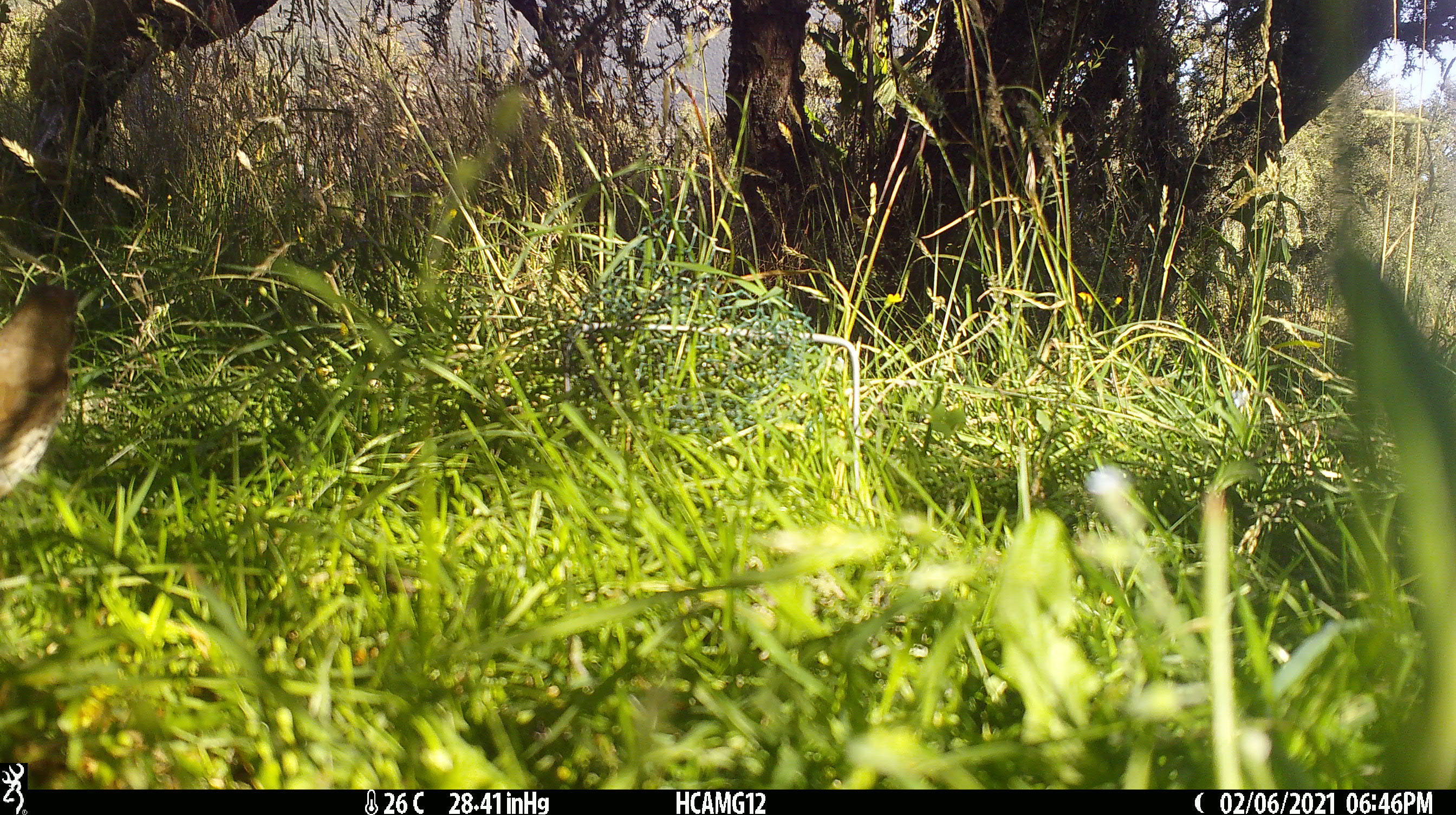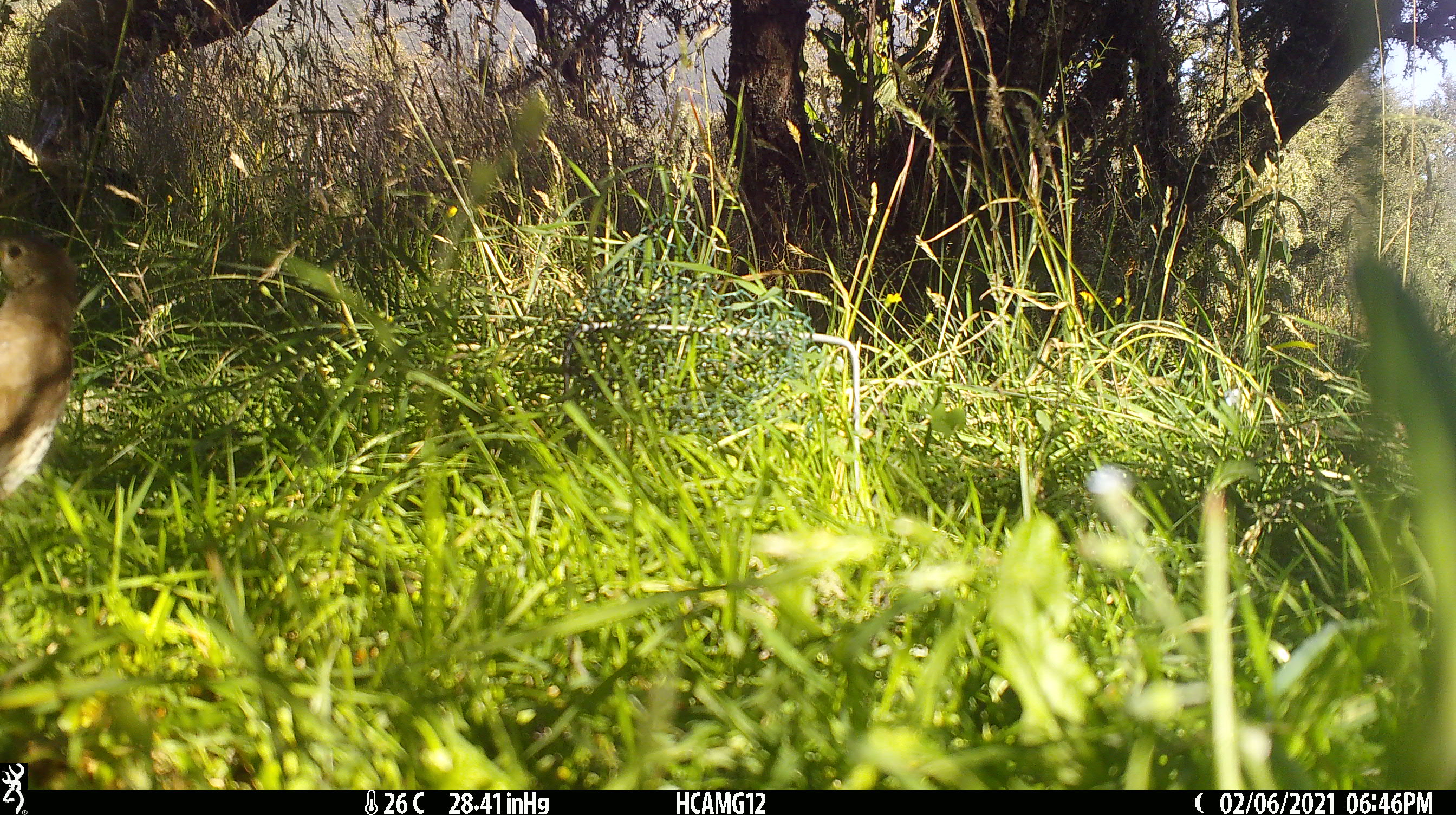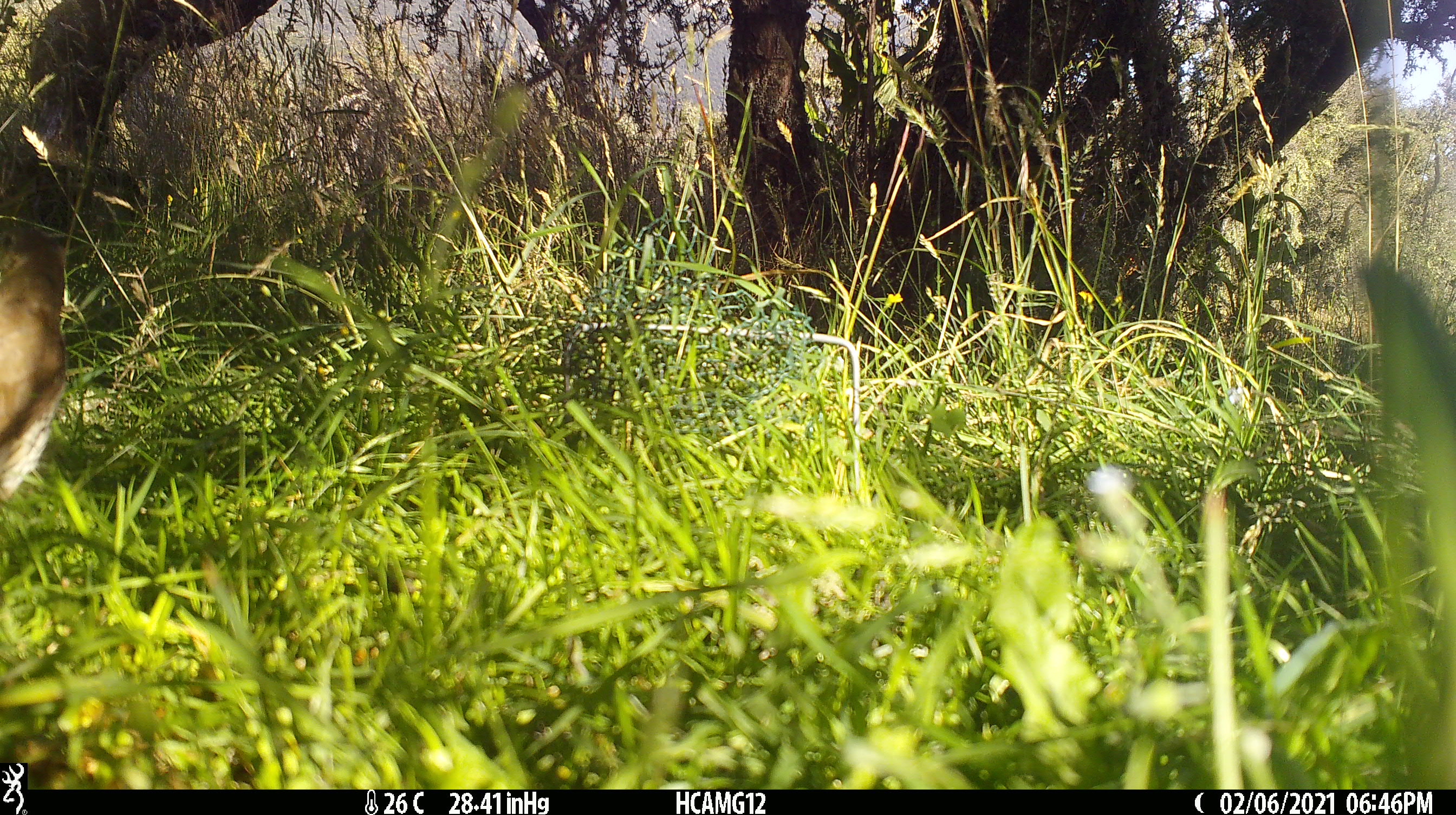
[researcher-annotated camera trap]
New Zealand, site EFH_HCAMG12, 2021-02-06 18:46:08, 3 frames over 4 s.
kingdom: Animalia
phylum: Chordata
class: Aves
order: Passeriformes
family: Turdidae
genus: Turdus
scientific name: Turdus philomelos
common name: song thrush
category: thrush